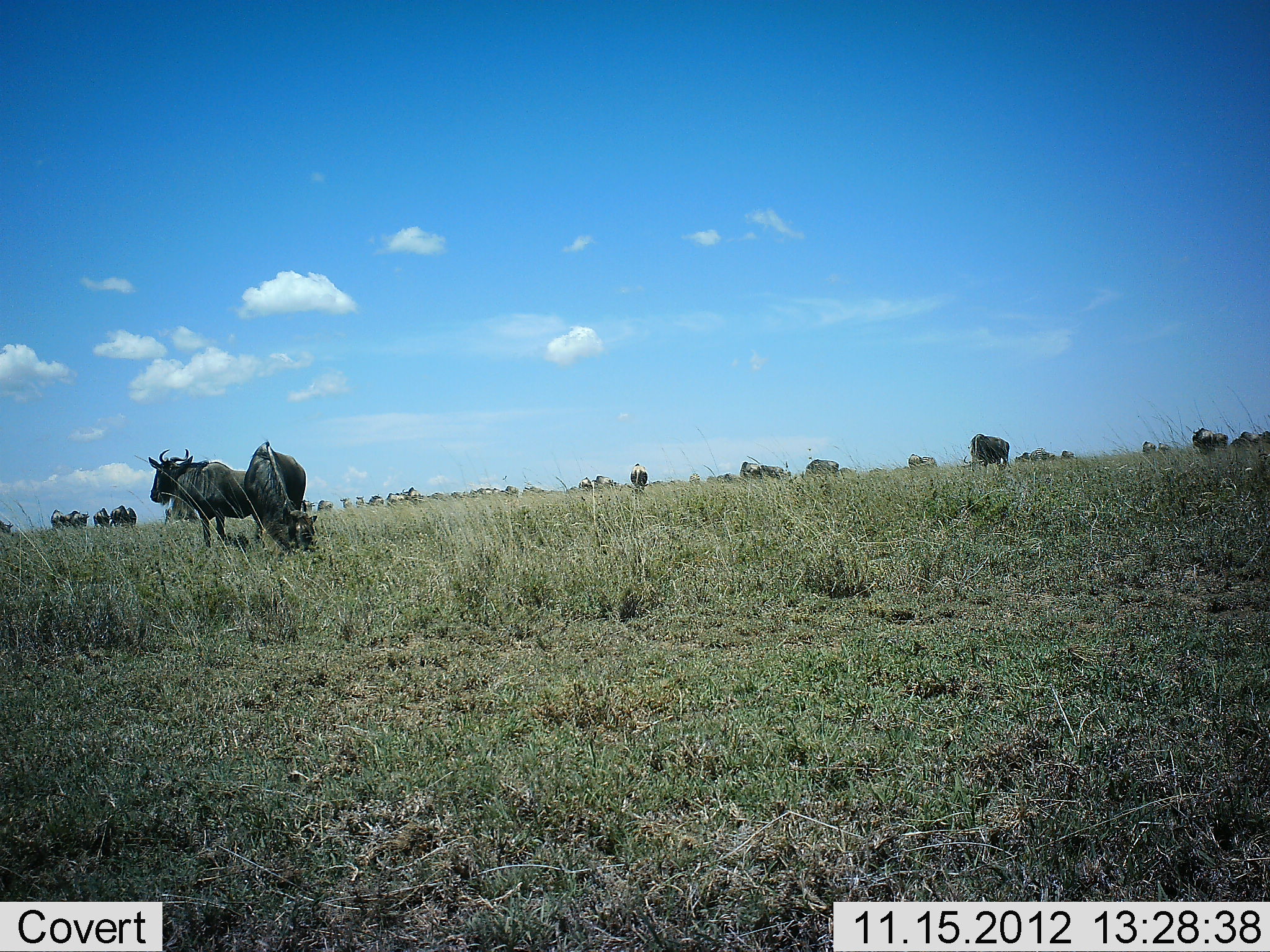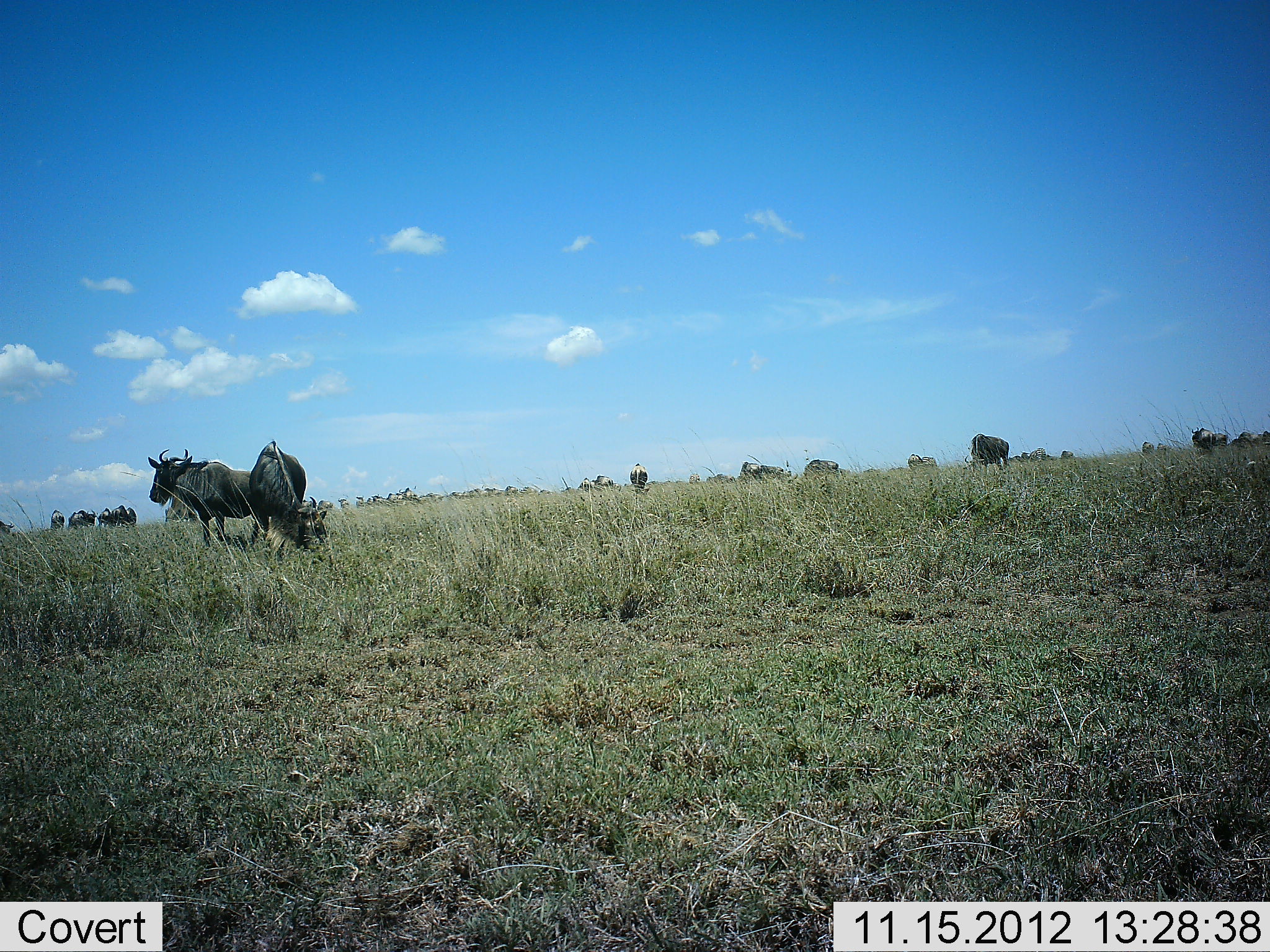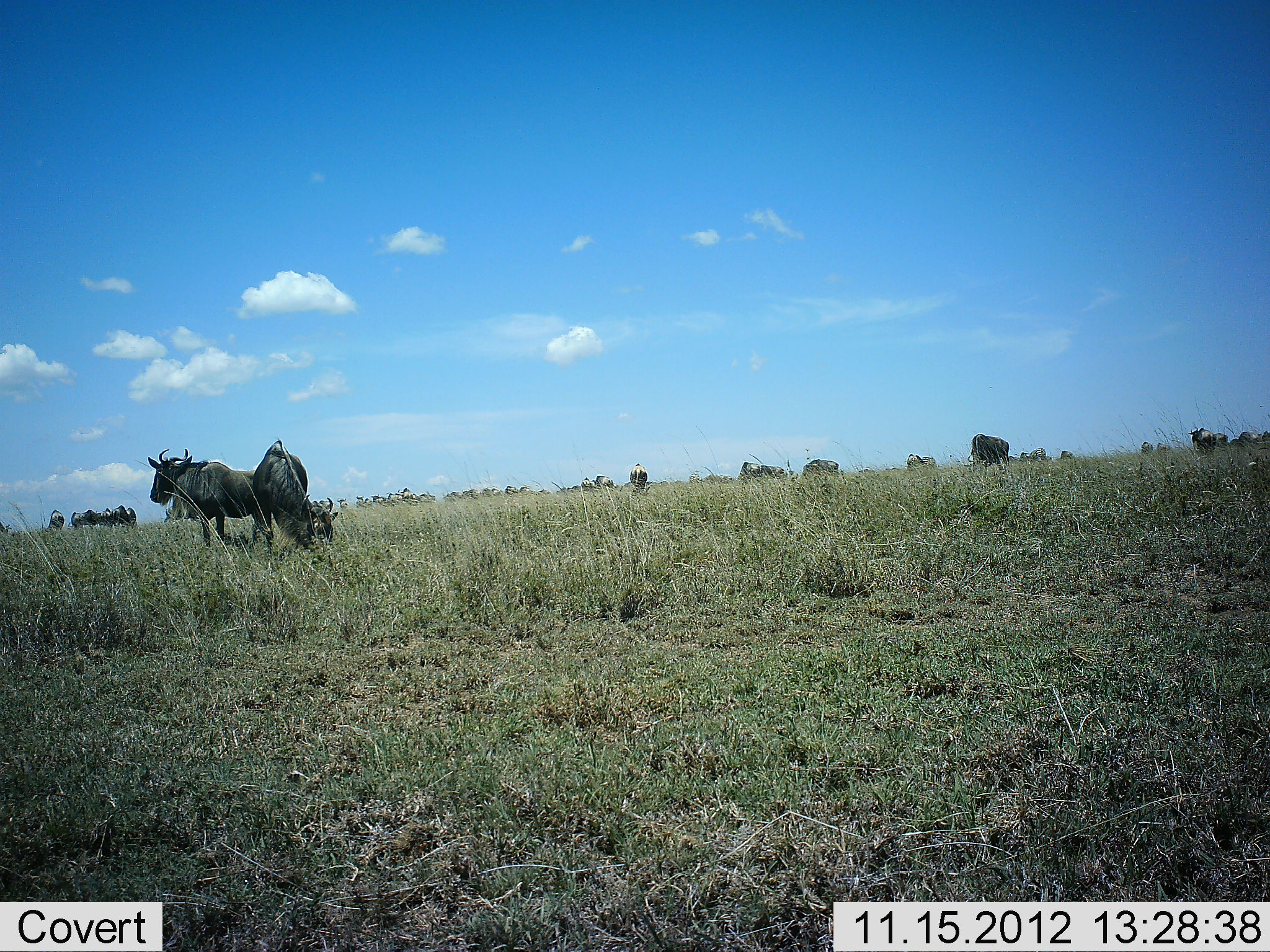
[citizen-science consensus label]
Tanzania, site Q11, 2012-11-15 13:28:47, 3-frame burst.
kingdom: Animalia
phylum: Chordata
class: Mammalia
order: Artiodactyla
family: Bovidae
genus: Connochaetes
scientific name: Connochaetes taurinus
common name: blue wildebeest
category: wildebeest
Wildebeest (blue wildebeest) (Connochaetes taurinus), count 11-50. Behavior (volunteer vote fractions): standing 80%, resting 0%, moving 20%, interacting 0%. Young present (vote fraction): 0%. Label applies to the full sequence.